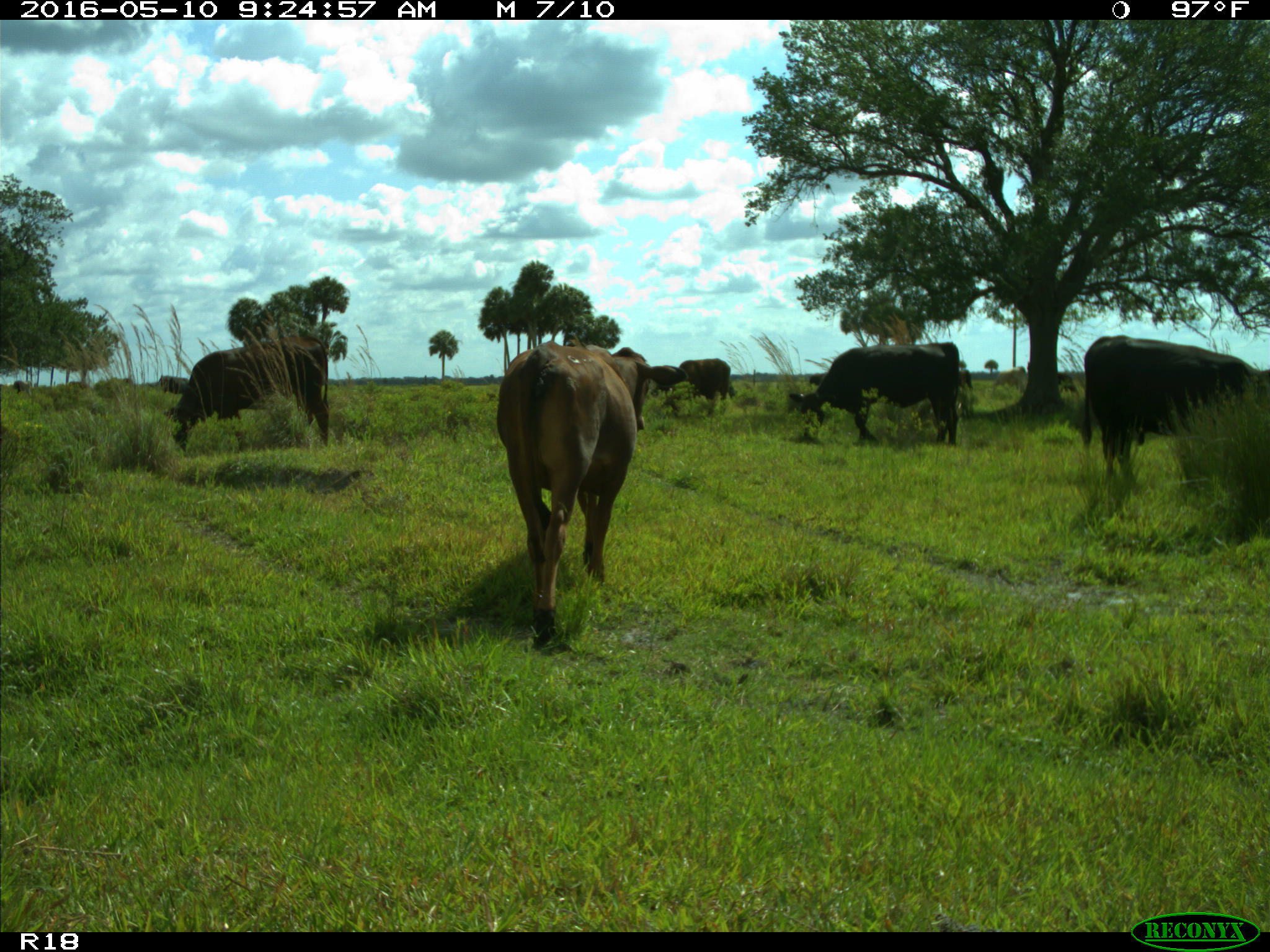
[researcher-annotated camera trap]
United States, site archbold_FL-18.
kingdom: Animalia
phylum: Chordata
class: Mammalia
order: Artiodactyla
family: Bovidae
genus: Bos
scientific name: Bos taurus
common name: domestic cow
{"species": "Bos taurus (domestic cow)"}